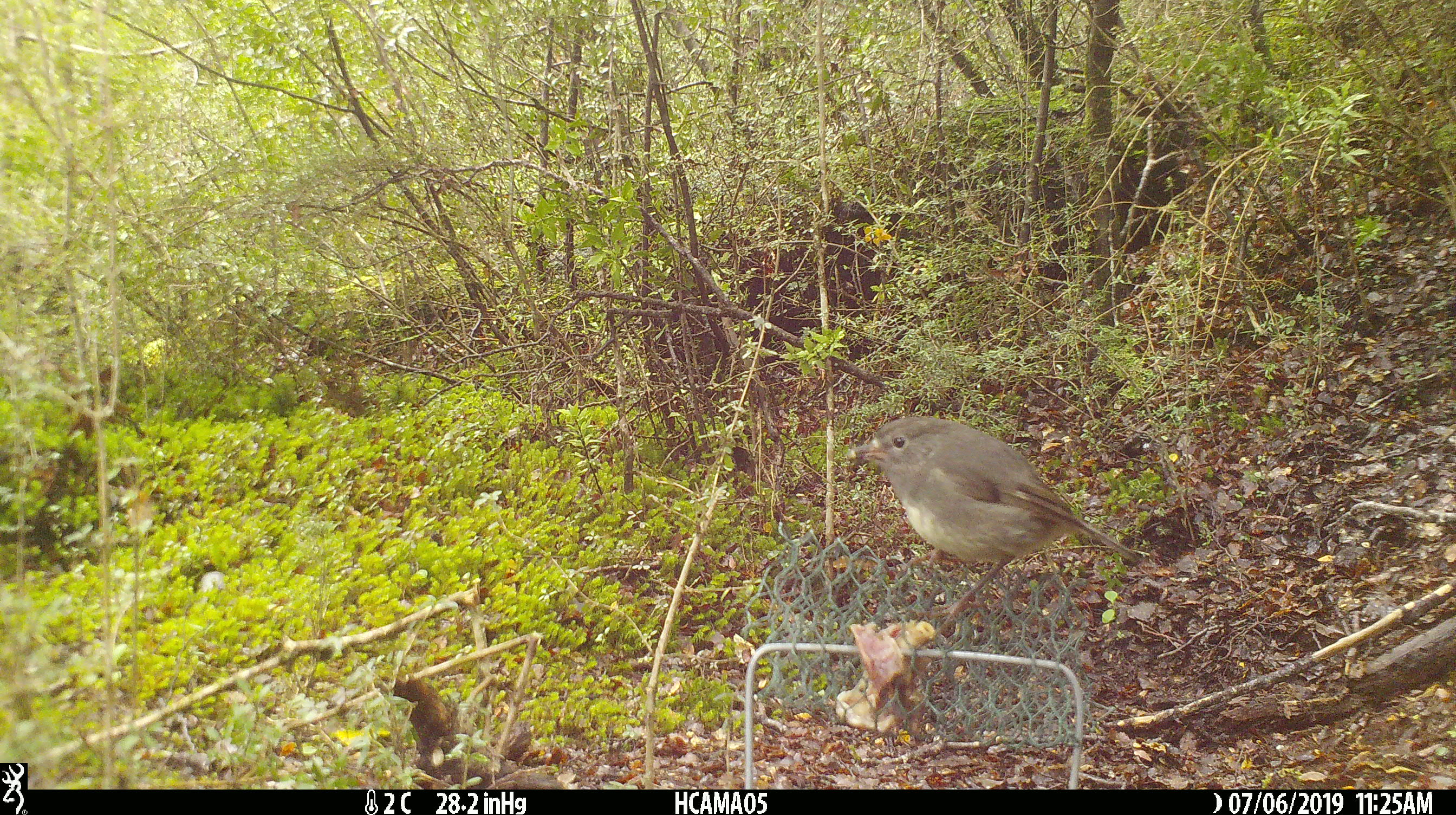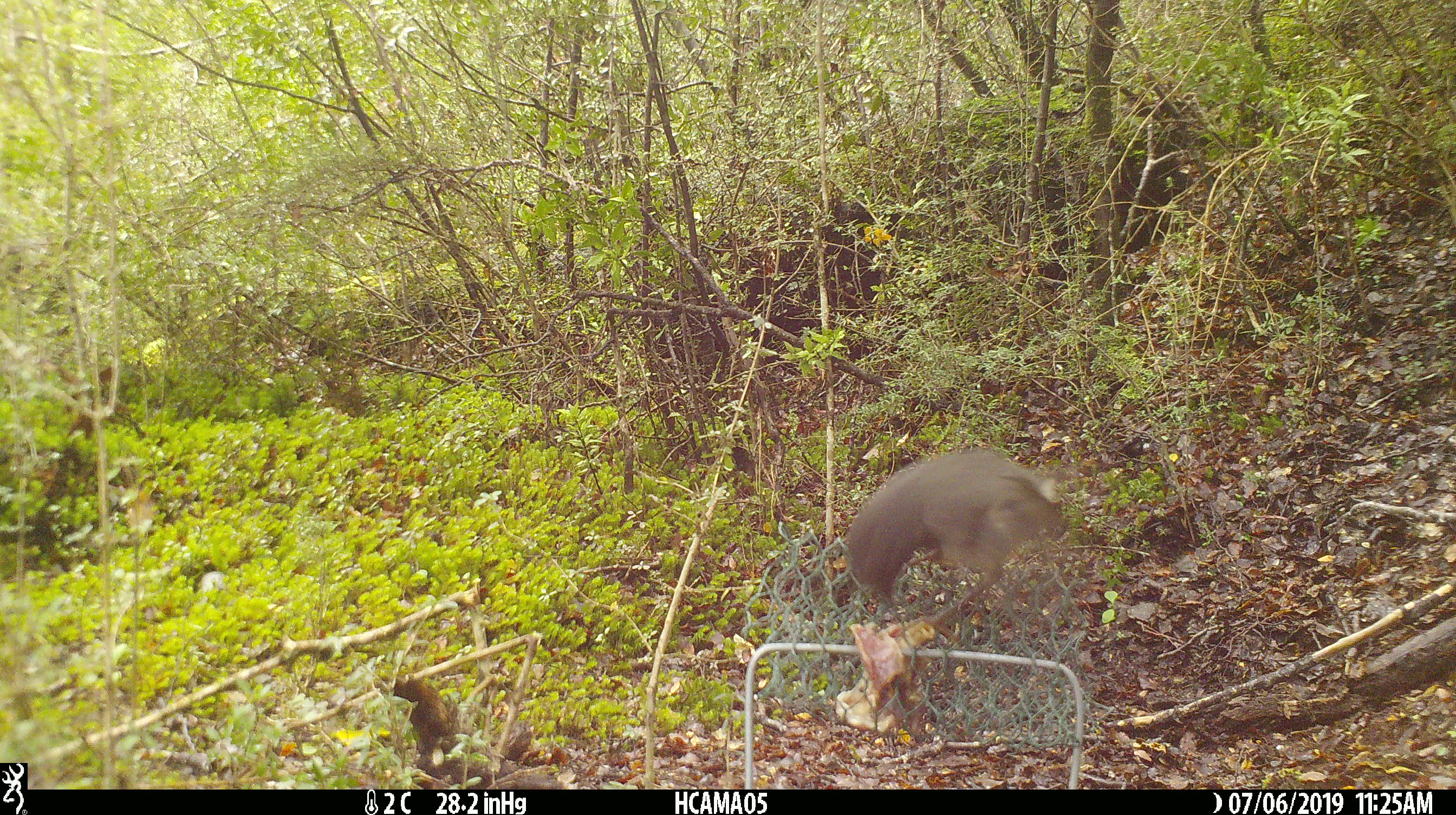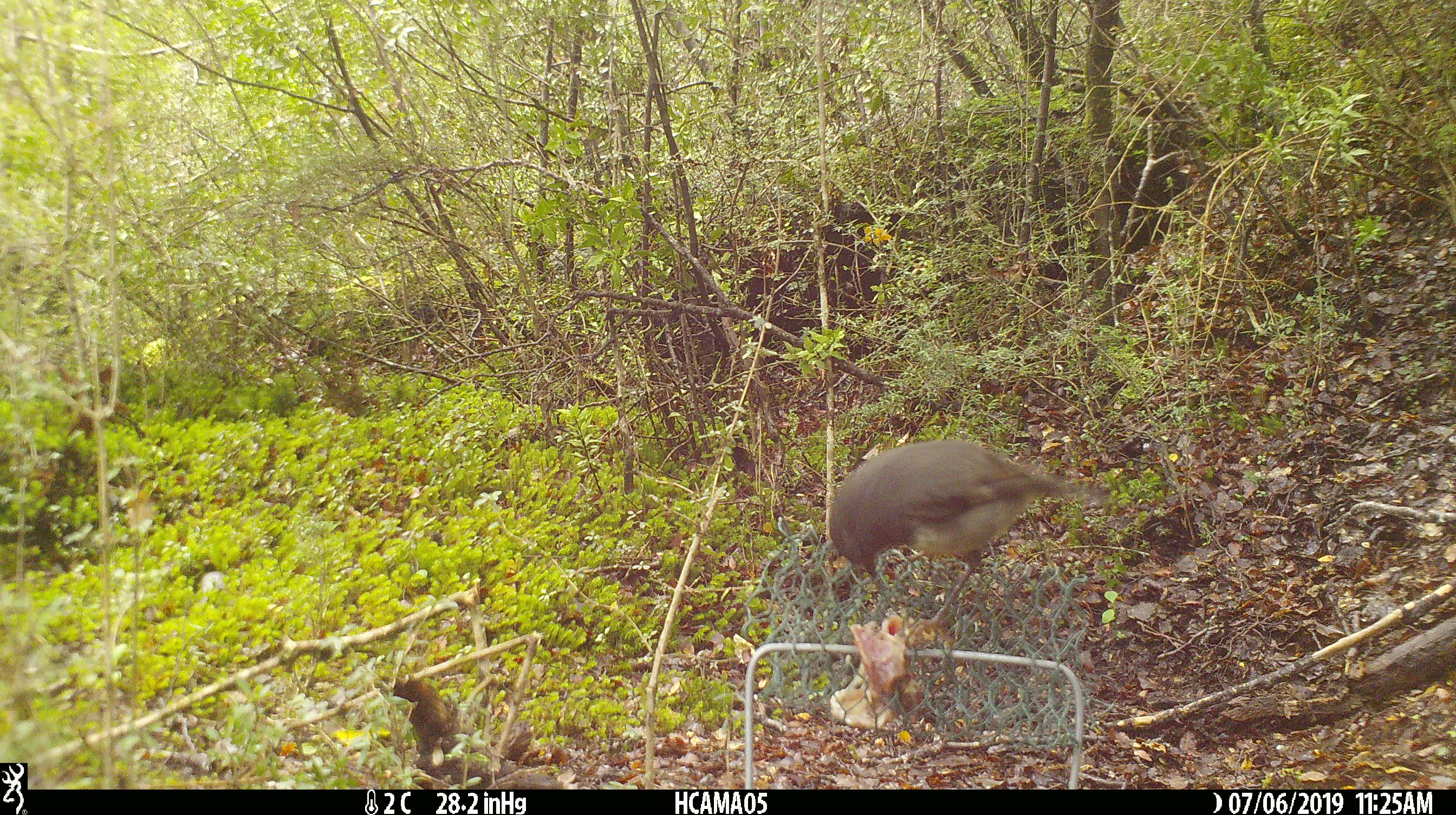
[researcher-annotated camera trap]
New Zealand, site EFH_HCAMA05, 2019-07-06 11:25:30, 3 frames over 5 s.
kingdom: Animalia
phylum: Chordata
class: Aves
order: Passeriformes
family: Petroicidae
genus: Petroica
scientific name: Petroica australis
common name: new zealand robin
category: robin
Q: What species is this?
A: Robin (new zealand robin) (Petroica australis).